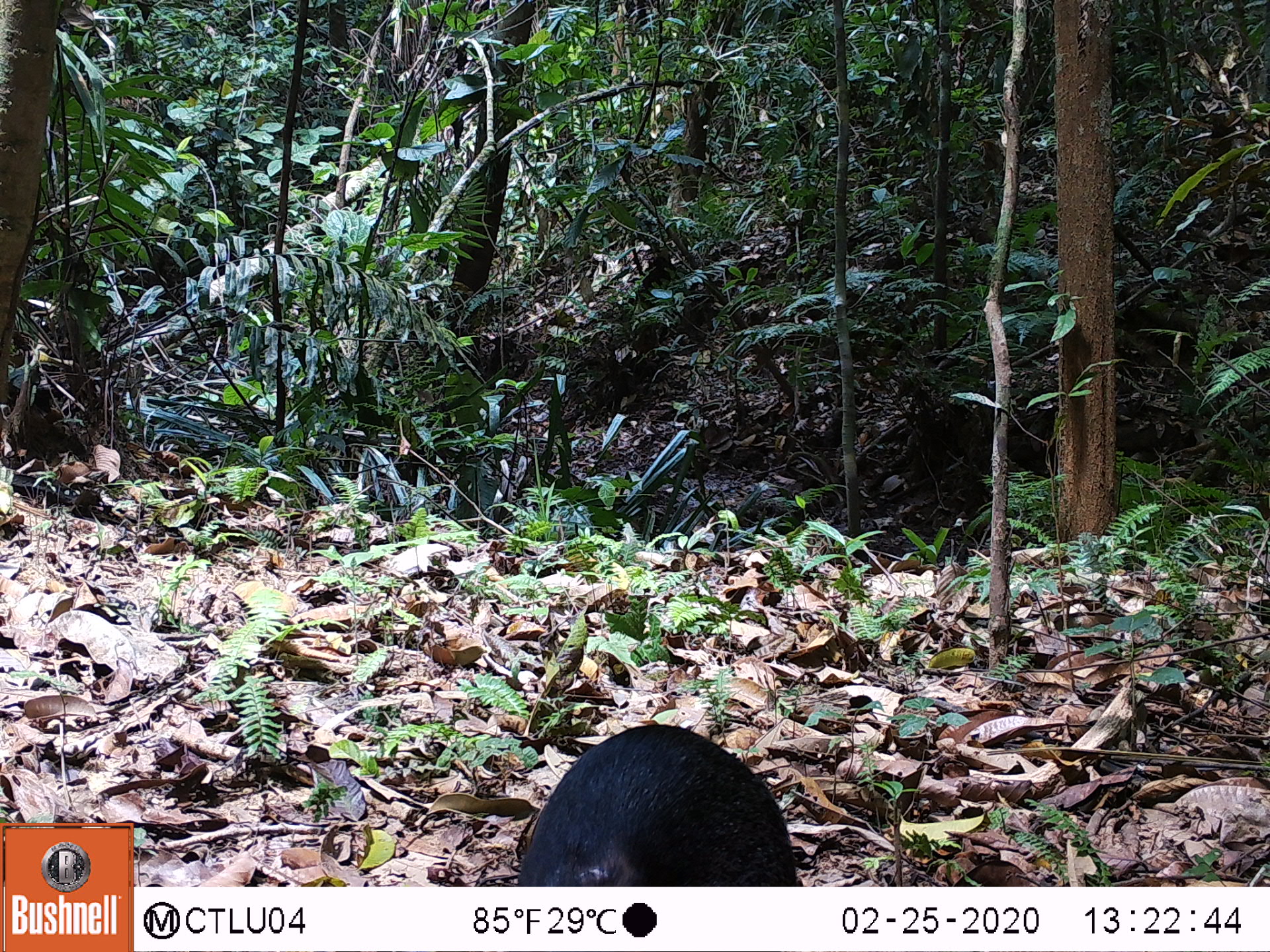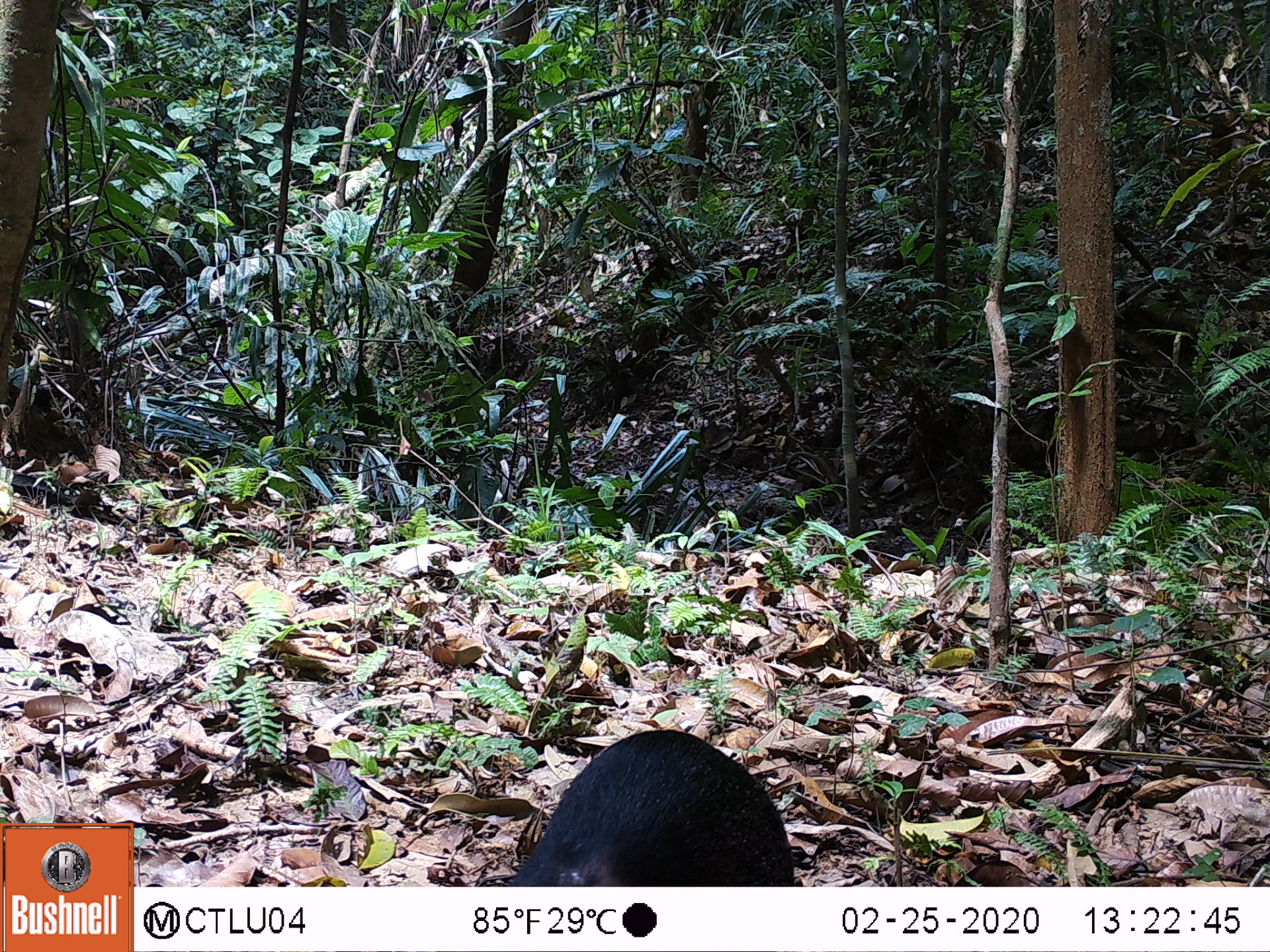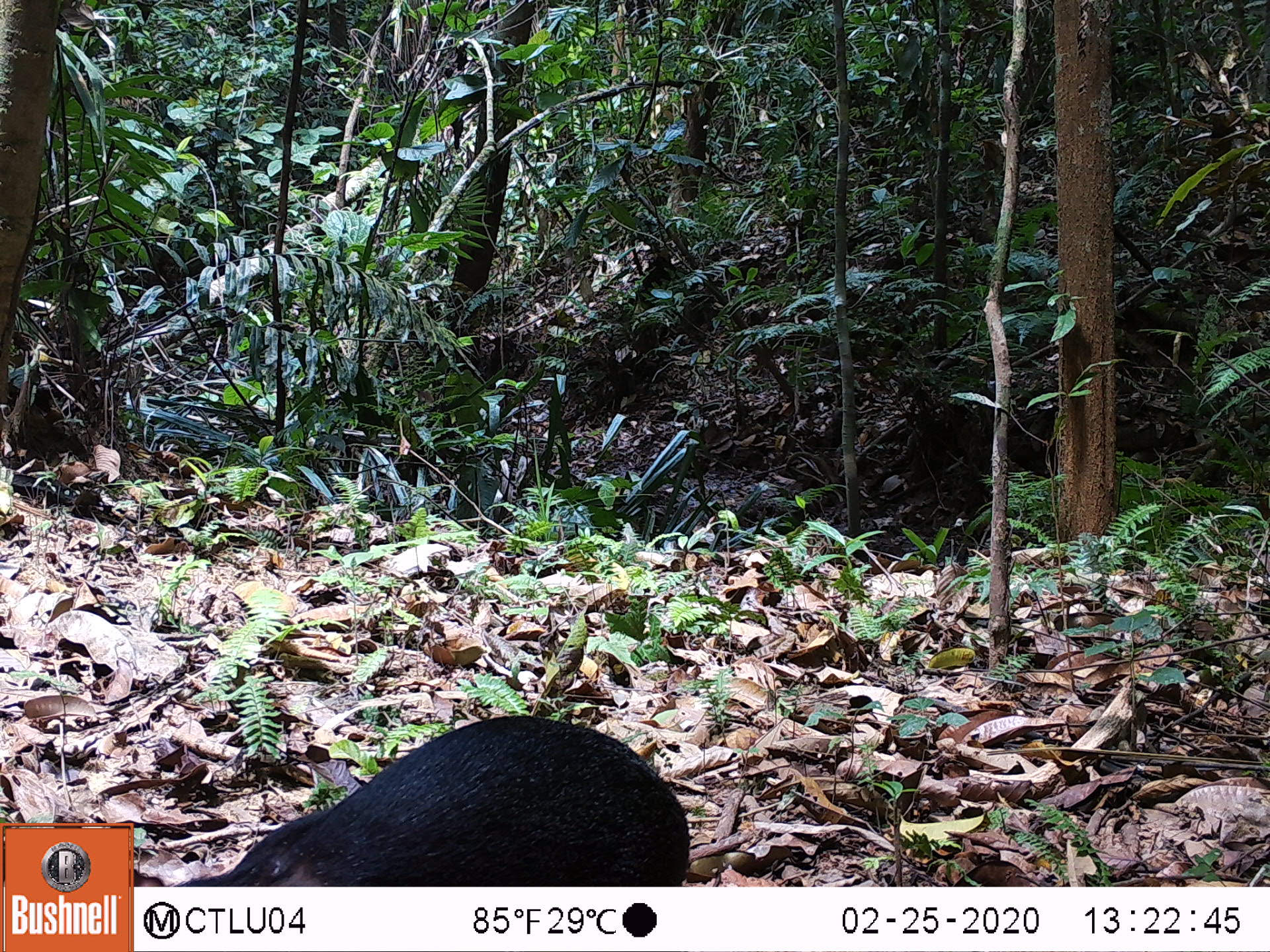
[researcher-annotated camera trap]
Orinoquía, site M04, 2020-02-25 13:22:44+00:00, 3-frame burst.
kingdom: Animalia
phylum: Chordata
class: Mammalia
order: Rodentia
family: Dasyproctidae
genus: Dasyprocta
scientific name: Dasyprocta fuliginosa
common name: black agouti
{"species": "black agouti (Dasyprocta fuliginosa)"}